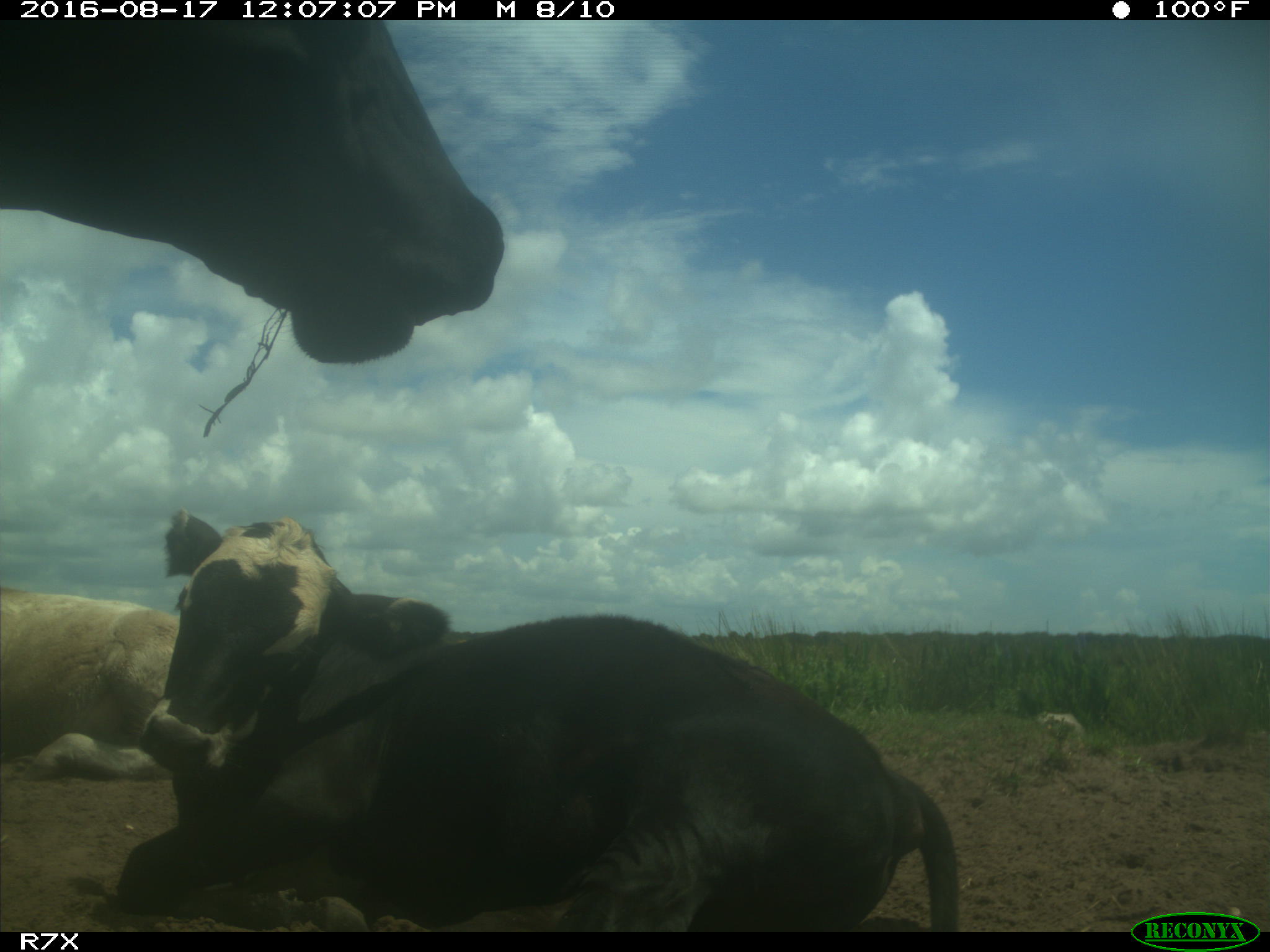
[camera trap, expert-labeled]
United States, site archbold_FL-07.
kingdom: Animalia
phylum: Chordata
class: Mammalia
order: Artiodactyla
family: Bovidae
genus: Bos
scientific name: Bos taurus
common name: domestic cow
Bos taurus (domestic cow).